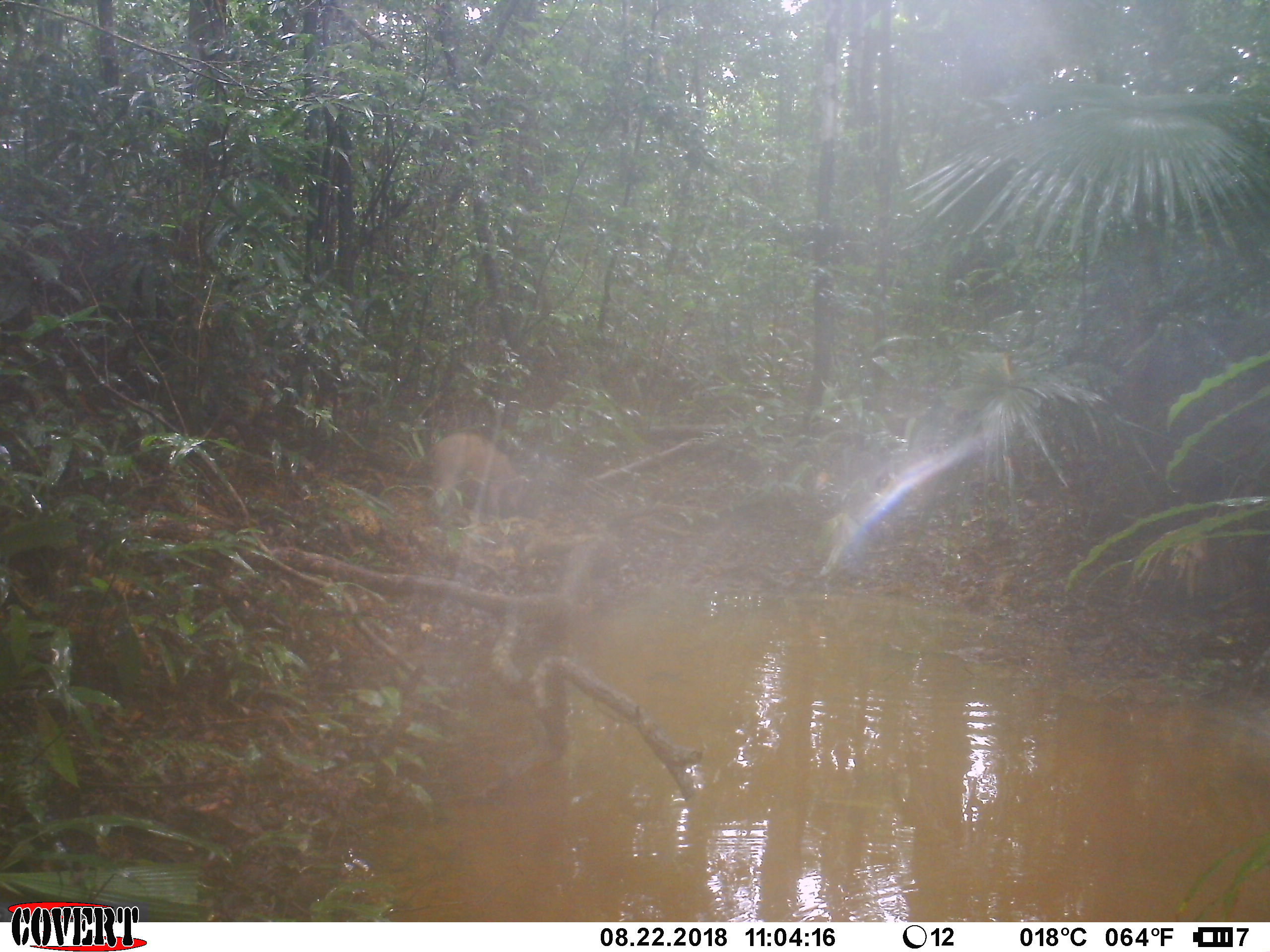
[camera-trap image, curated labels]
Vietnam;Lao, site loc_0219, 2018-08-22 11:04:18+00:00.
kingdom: Animalia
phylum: Chordata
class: Mammalia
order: Artiodactyla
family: Suidae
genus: Sus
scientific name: Sus scrofa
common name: eurasian wild pig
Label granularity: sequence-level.